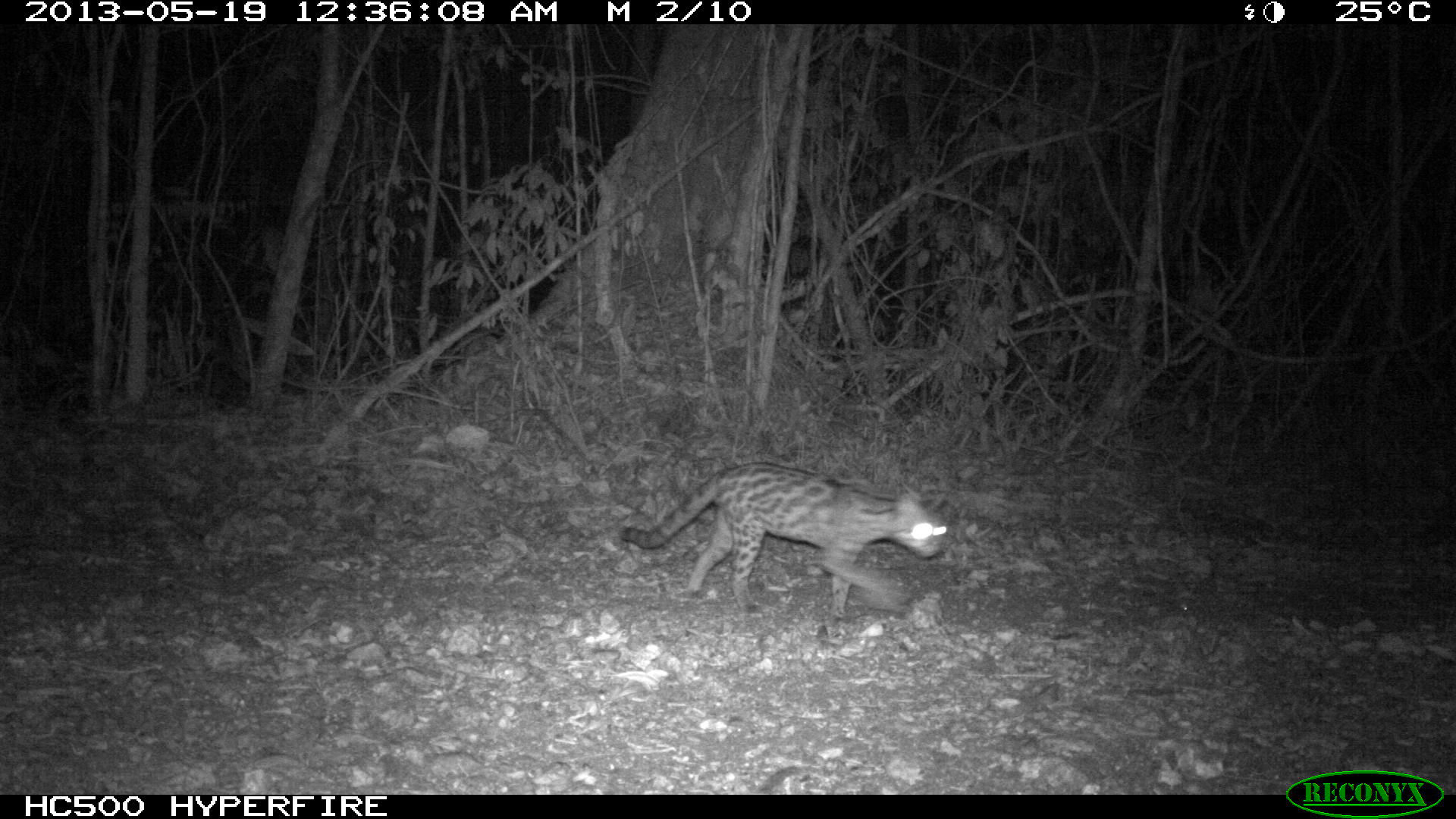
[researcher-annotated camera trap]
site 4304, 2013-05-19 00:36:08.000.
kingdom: Animalia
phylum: Chordata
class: Mammalia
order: Carnivora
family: Felidae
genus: Leopardus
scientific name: Leopardus wiedii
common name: margay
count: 1